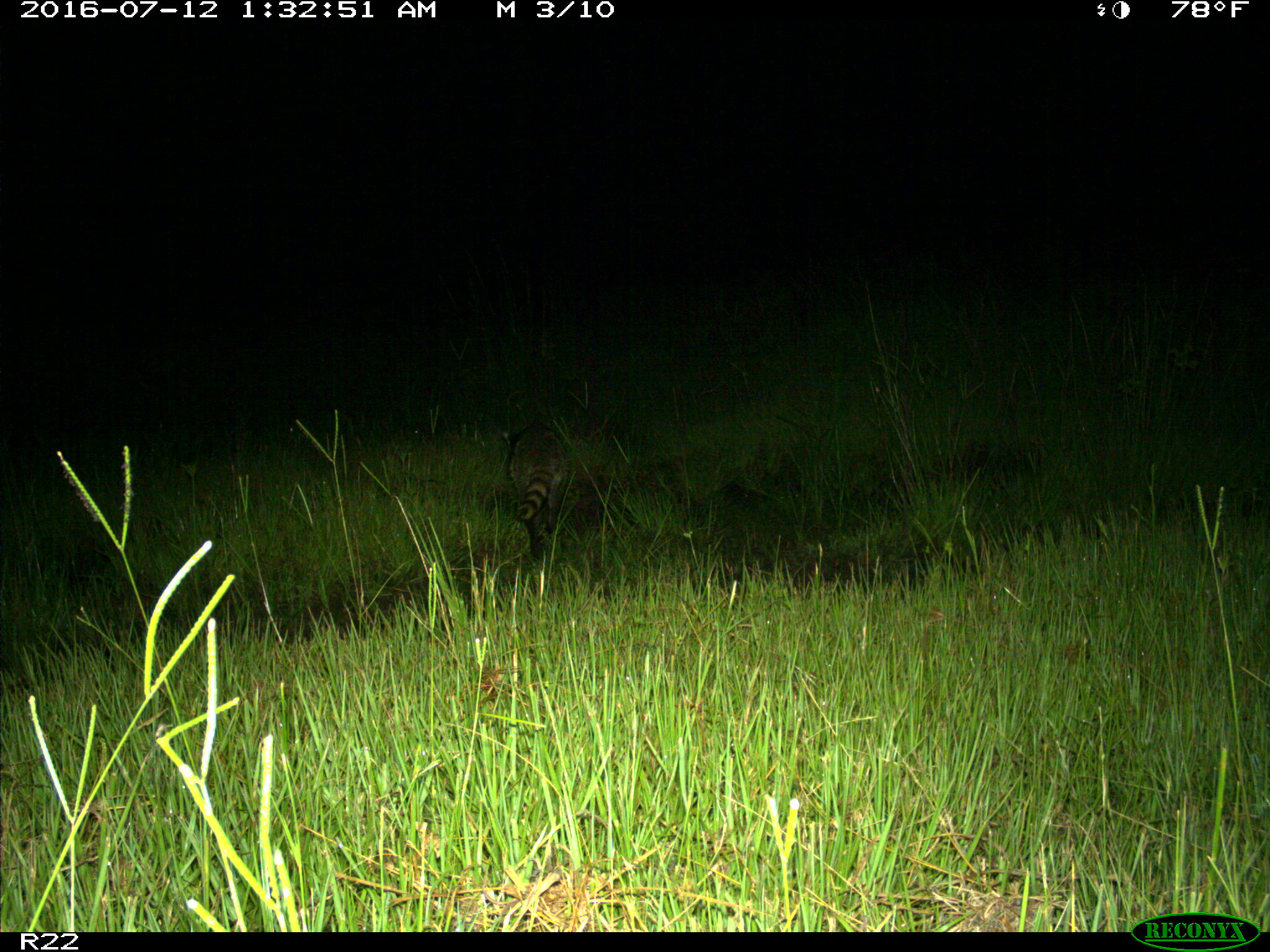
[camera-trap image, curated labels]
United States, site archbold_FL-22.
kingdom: Animalia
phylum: Chordata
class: Mammalia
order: Carnivora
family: Procyonidae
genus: Procyon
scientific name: Procyon lotor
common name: common raccoon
Procyon lotor (common raccoon).